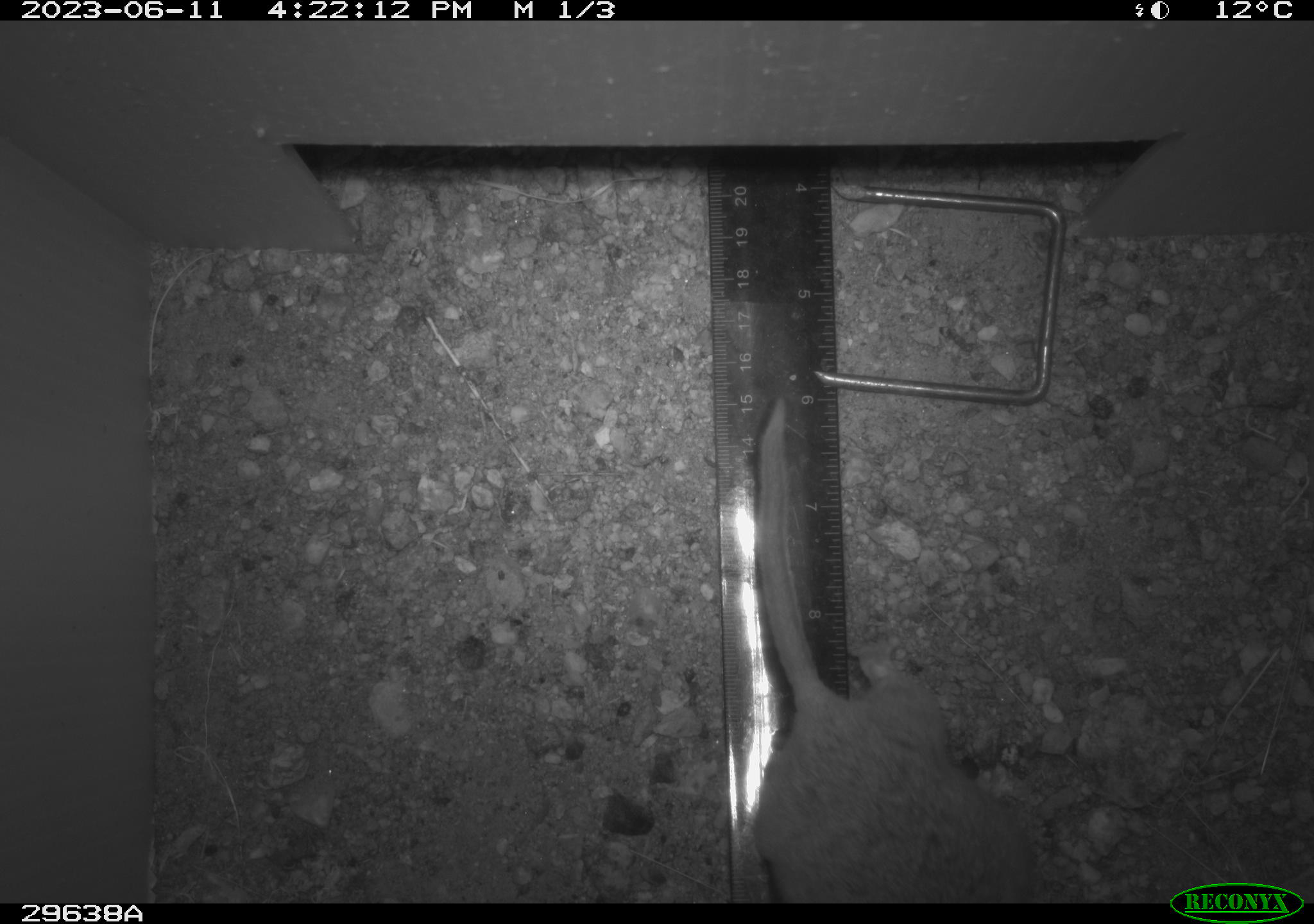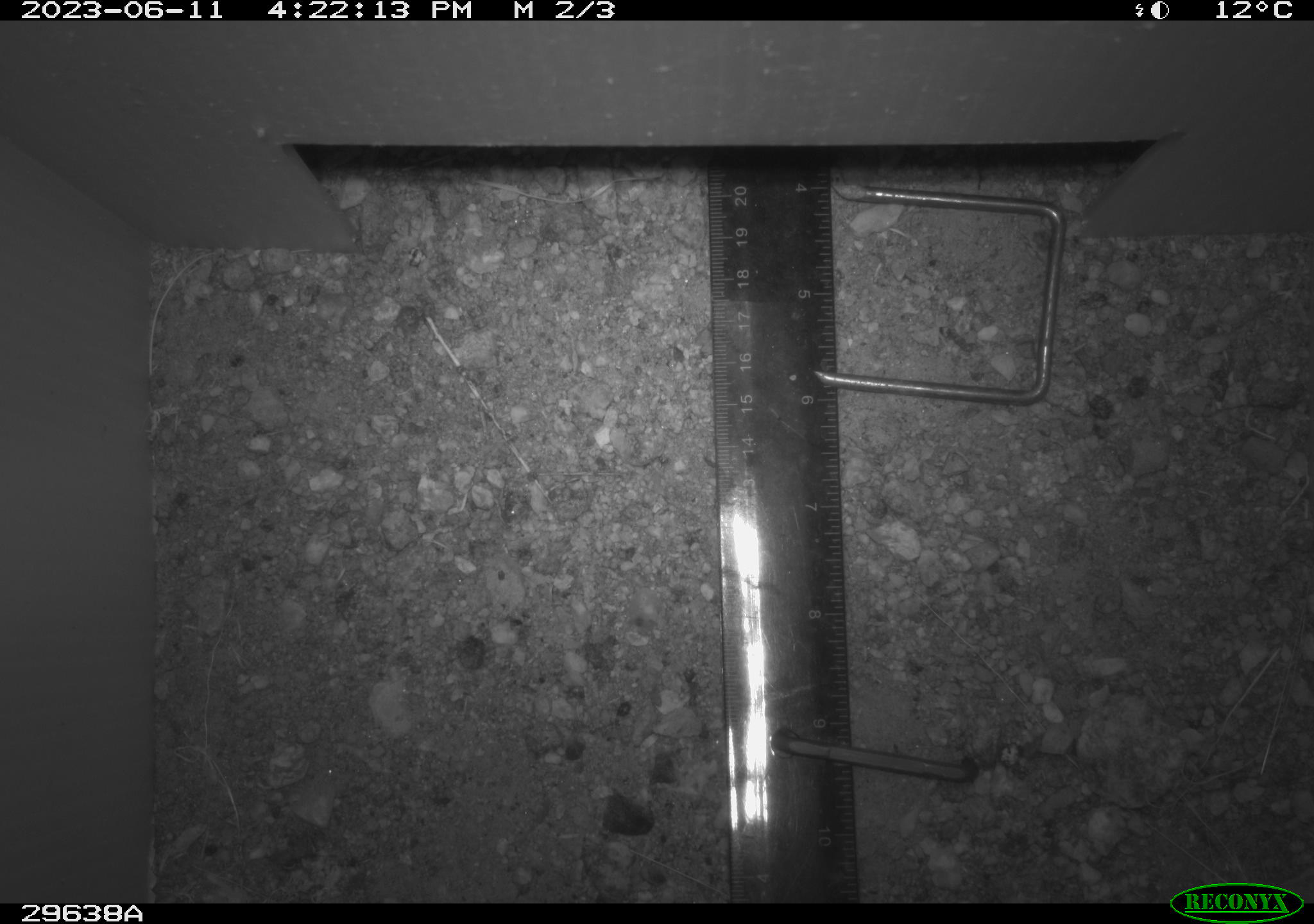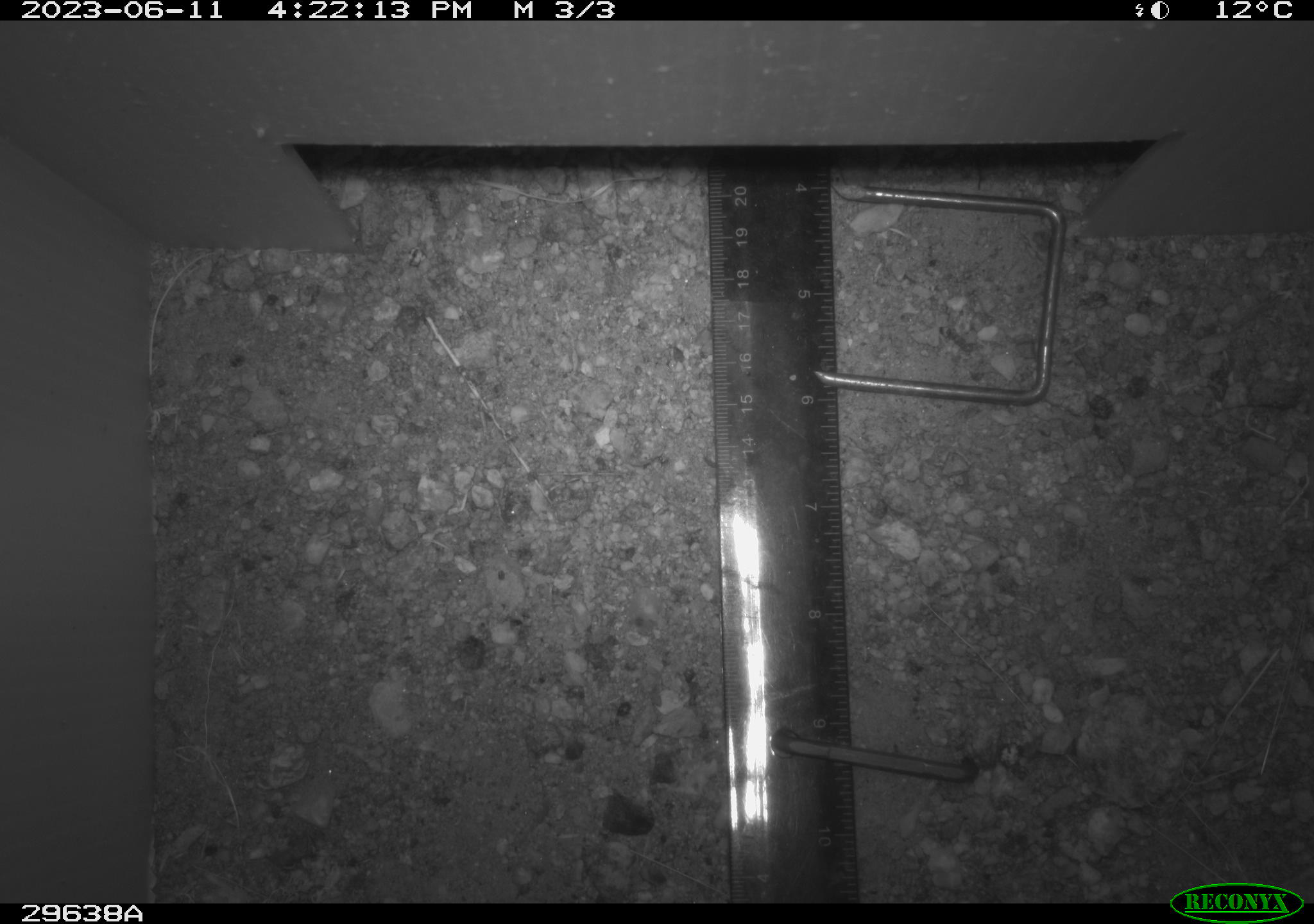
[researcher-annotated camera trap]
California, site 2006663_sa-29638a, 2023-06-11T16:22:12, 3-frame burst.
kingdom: Animalia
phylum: Chordata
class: Mammalia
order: Rodentia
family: Cricetidae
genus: Peromyscus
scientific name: Peromyscus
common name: deer mice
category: peromyscus species